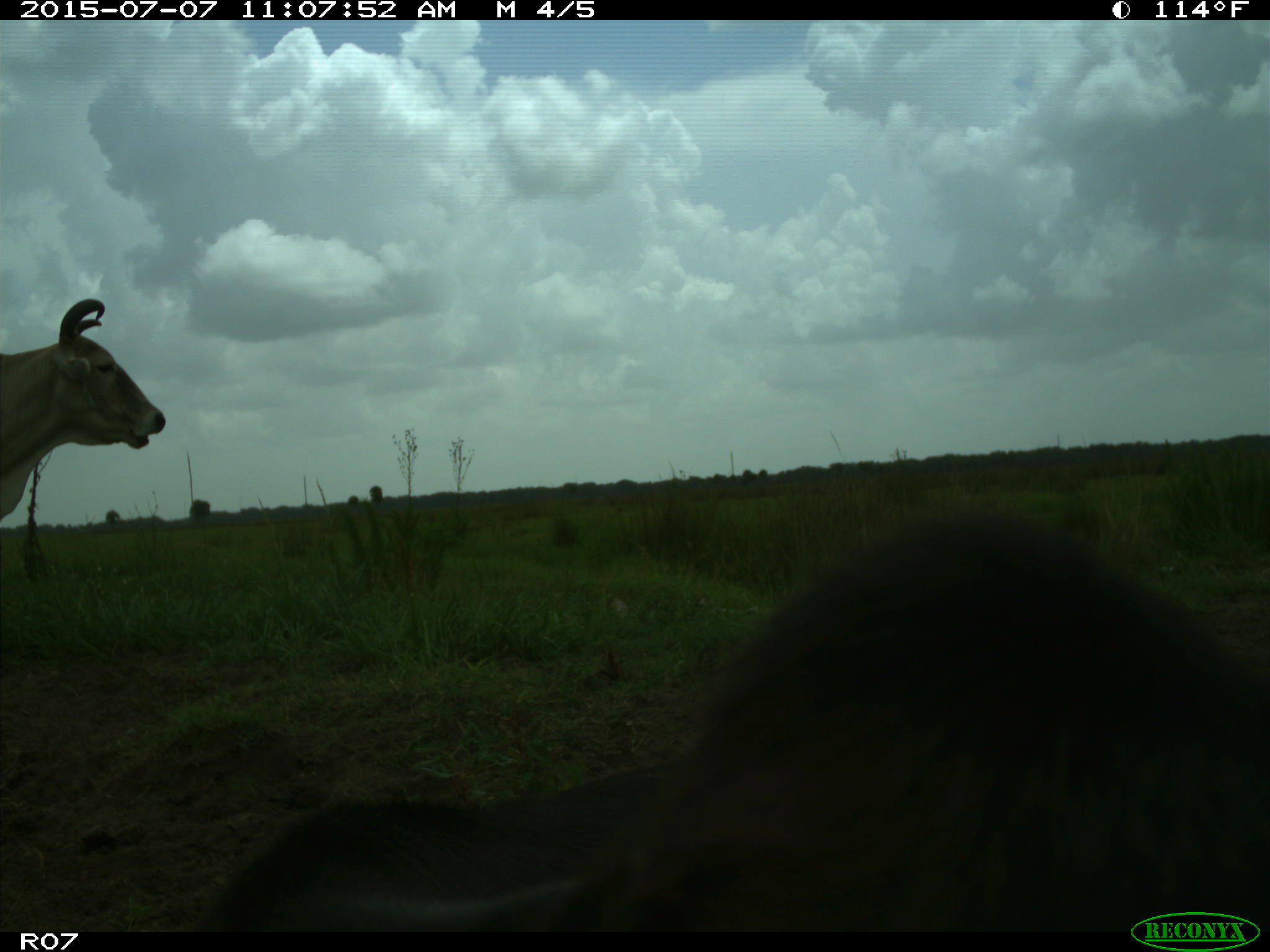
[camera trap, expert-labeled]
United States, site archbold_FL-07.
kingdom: Animalia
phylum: Chordata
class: Mammalia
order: Artiodactyla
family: Bovidae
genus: Bos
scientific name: Bos taurus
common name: domestic cow